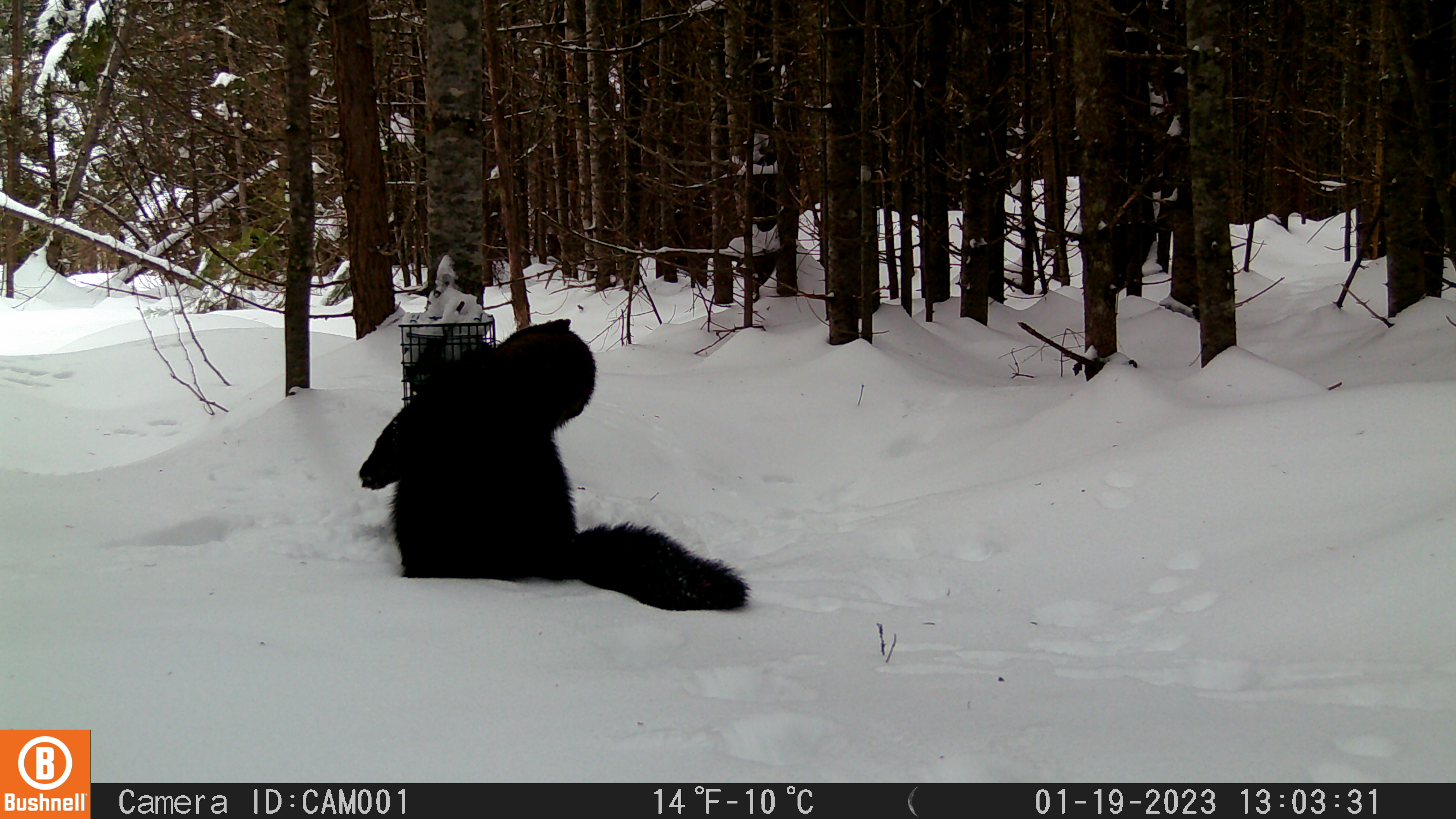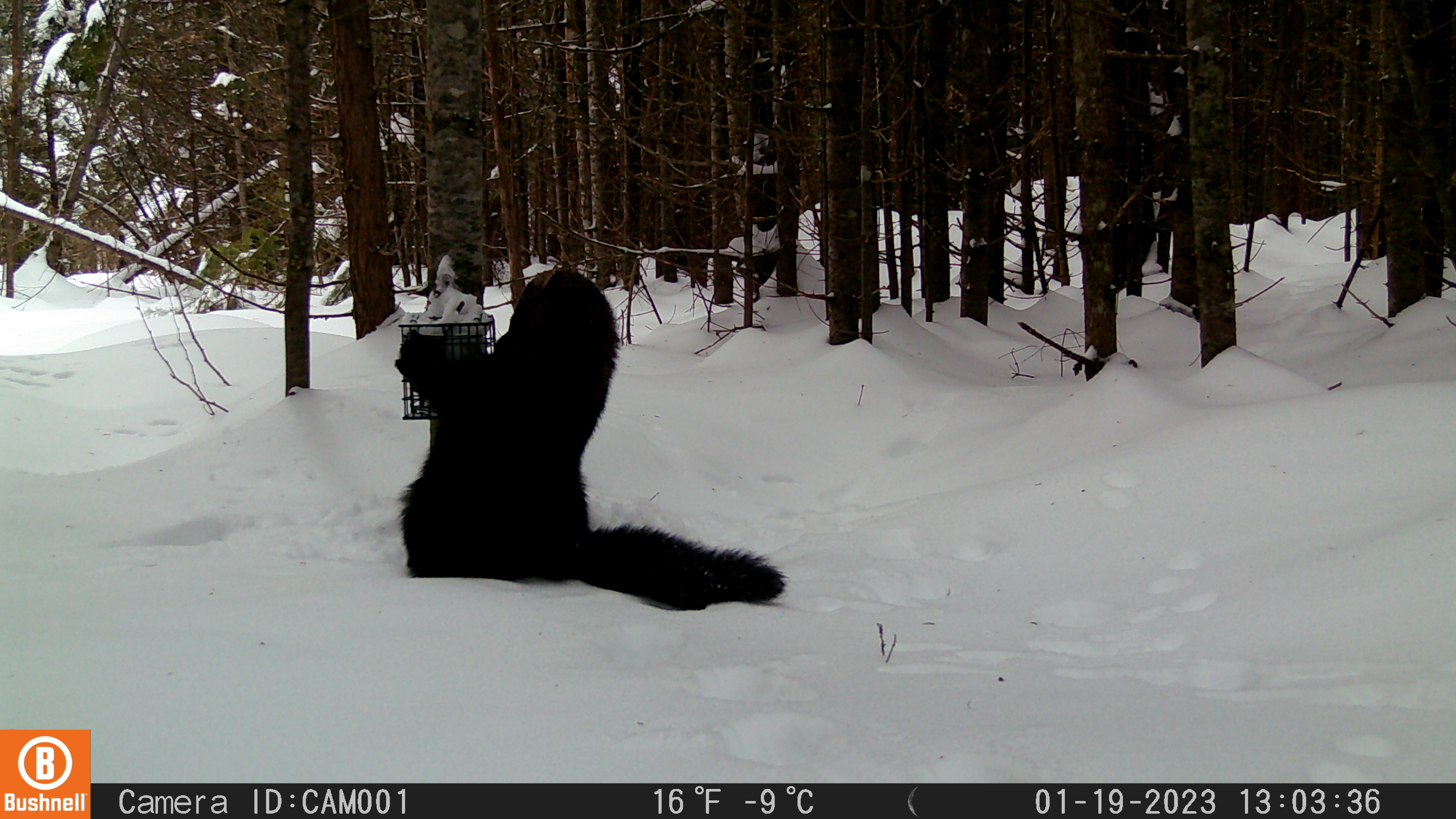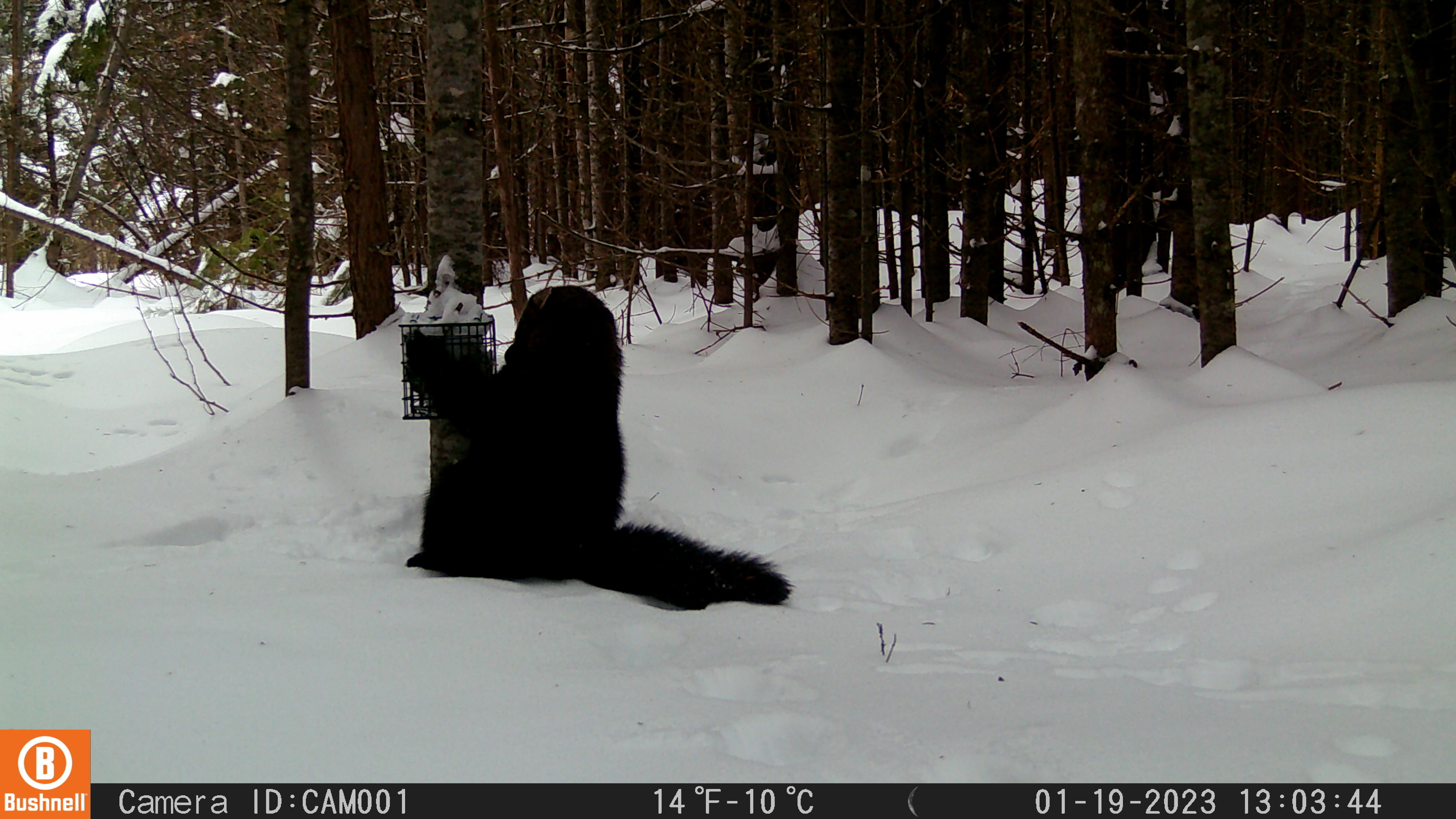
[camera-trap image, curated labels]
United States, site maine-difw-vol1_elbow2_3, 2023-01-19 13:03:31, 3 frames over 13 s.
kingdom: Animalia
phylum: Chordata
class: Mammalia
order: Carnivora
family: Mustelidae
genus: Pekania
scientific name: Pekania pennanti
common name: fisher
Fisher (Pekania pennanti).